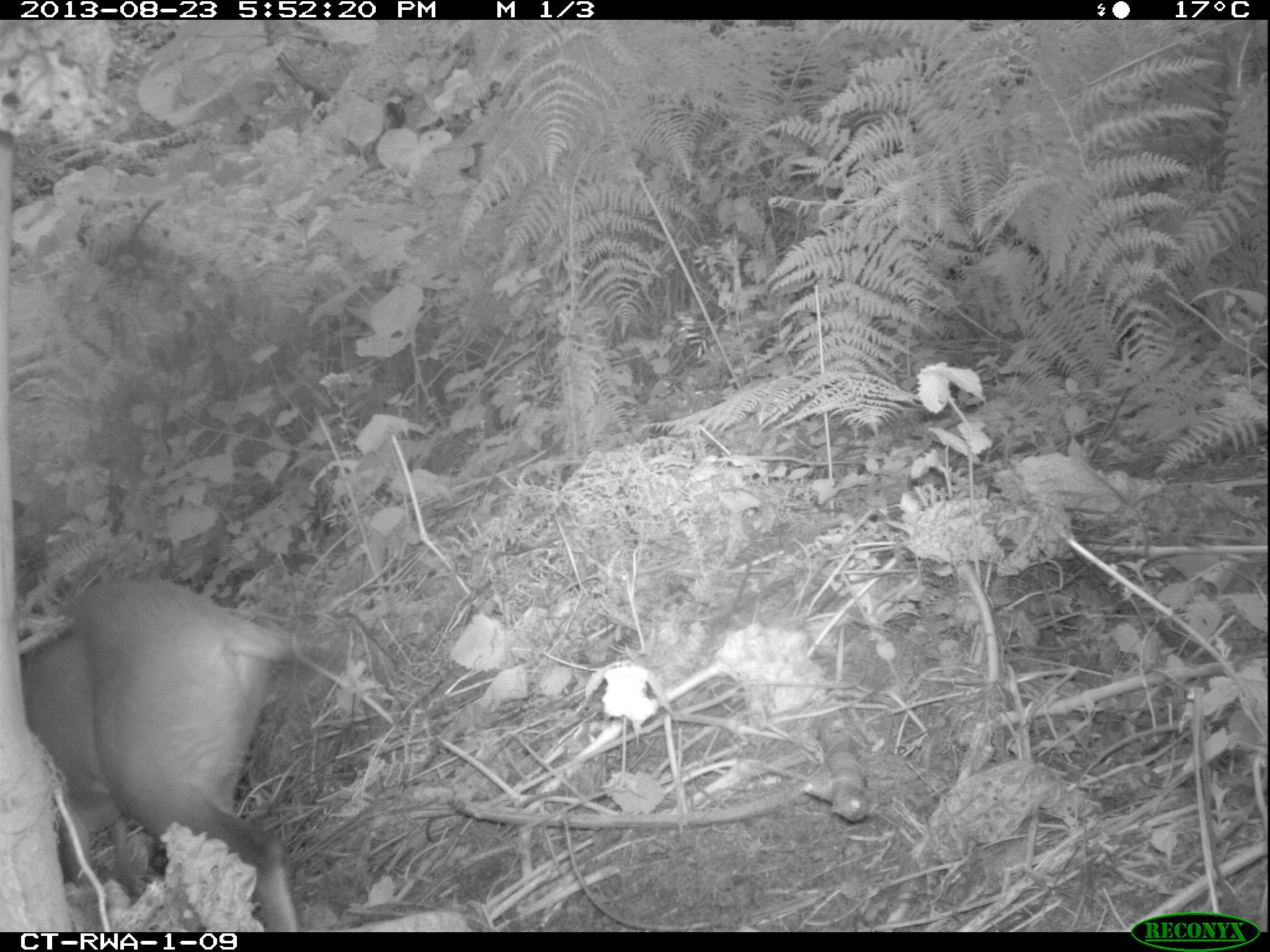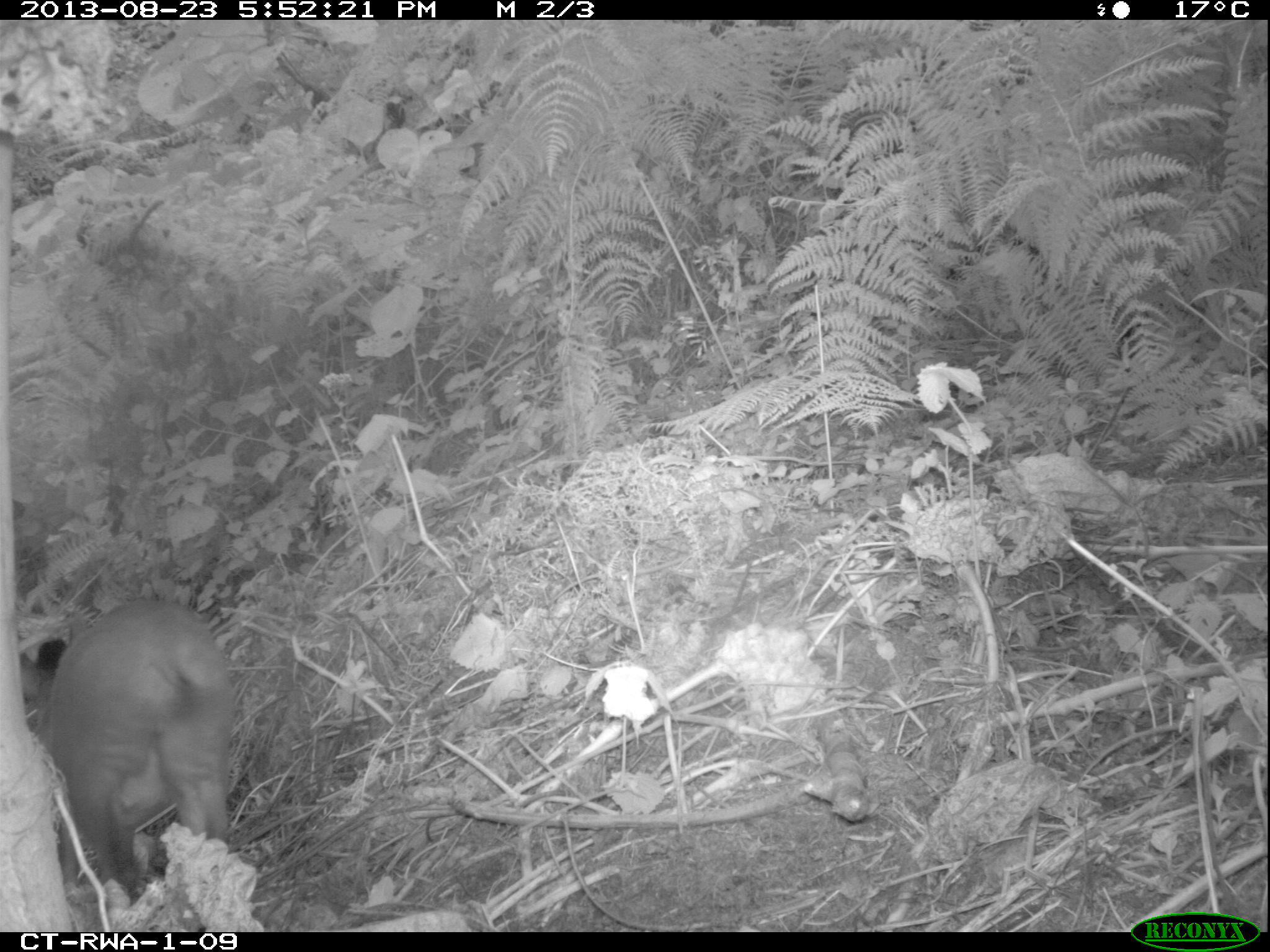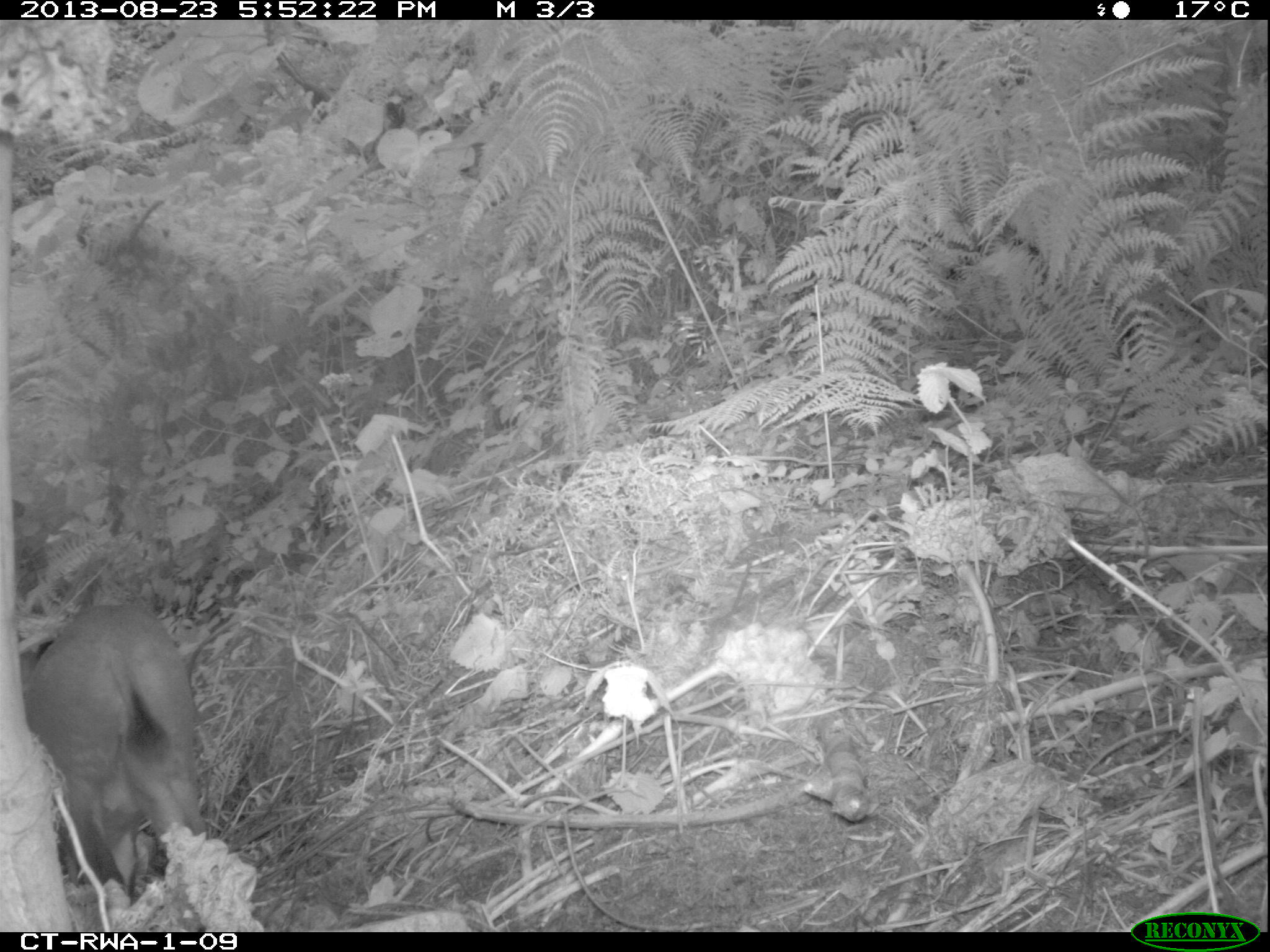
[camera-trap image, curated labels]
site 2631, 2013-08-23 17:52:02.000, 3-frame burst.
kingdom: Animalia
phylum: Chordata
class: Mammalia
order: Artiodactyla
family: Bovidae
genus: Cephalophus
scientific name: Cephalophus nigrifrons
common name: black-fronted duiker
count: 1